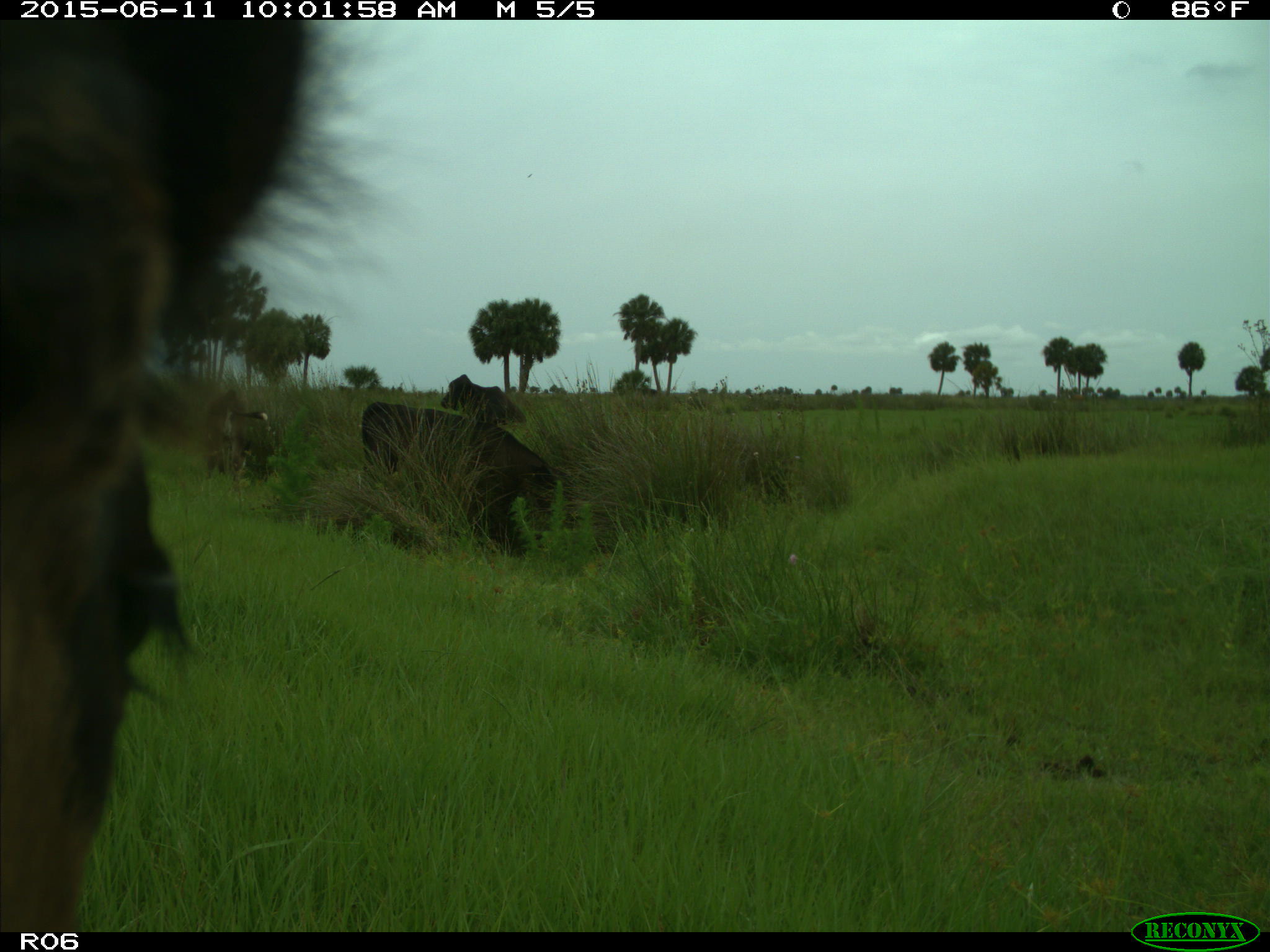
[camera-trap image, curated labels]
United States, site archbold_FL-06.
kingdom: Animalia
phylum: Chordata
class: Mammalia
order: Artiodactyla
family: Bovidae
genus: Bos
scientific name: Bos taurus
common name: domestic cow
Bos taurus (domestic cow).